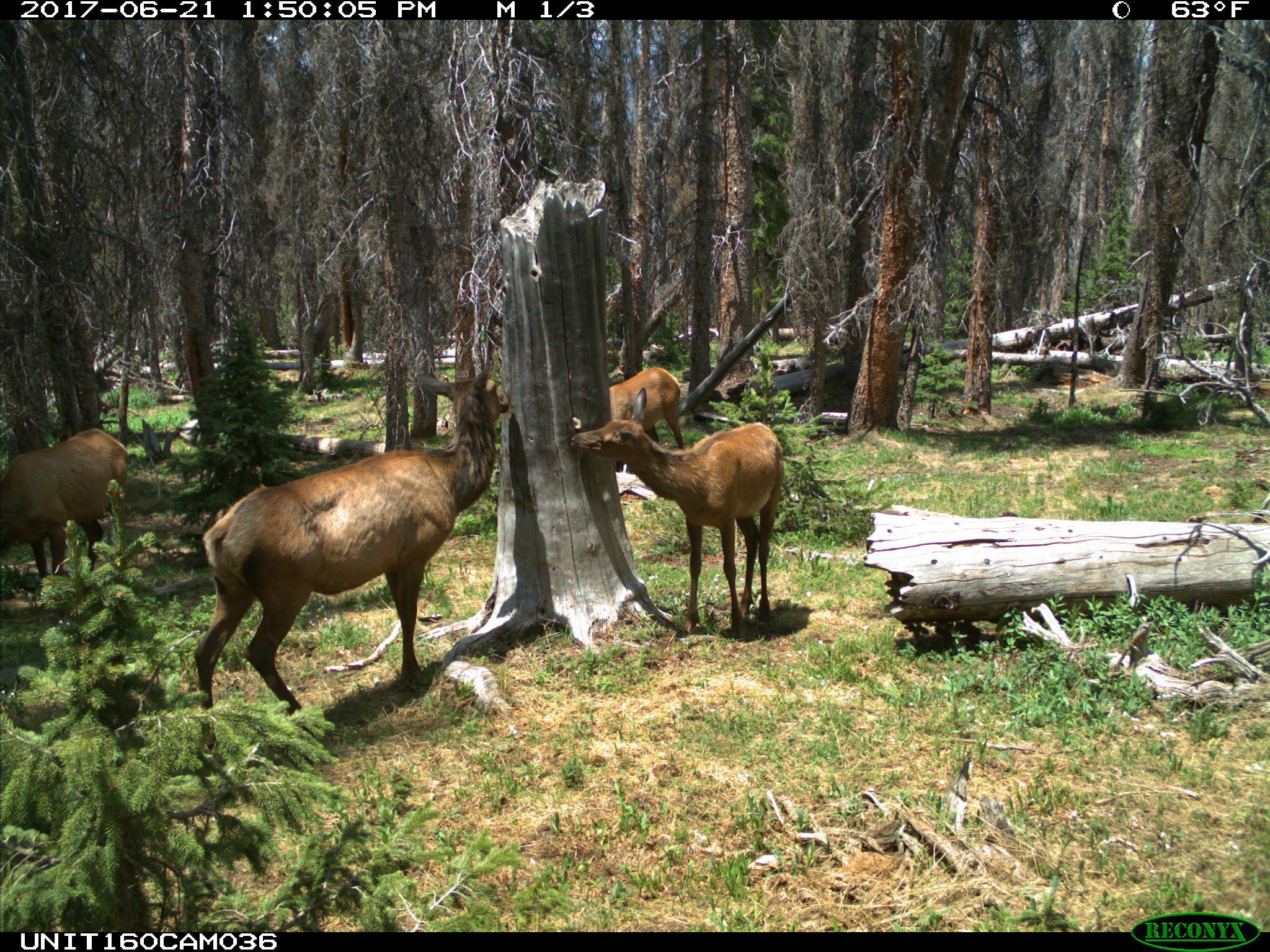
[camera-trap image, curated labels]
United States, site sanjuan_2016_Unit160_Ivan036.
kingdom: Animalia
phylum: Chordata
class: Mammalia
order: Artiodactyla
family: Cervidae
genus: Cervus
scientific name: Cervus elaphus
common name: red deer